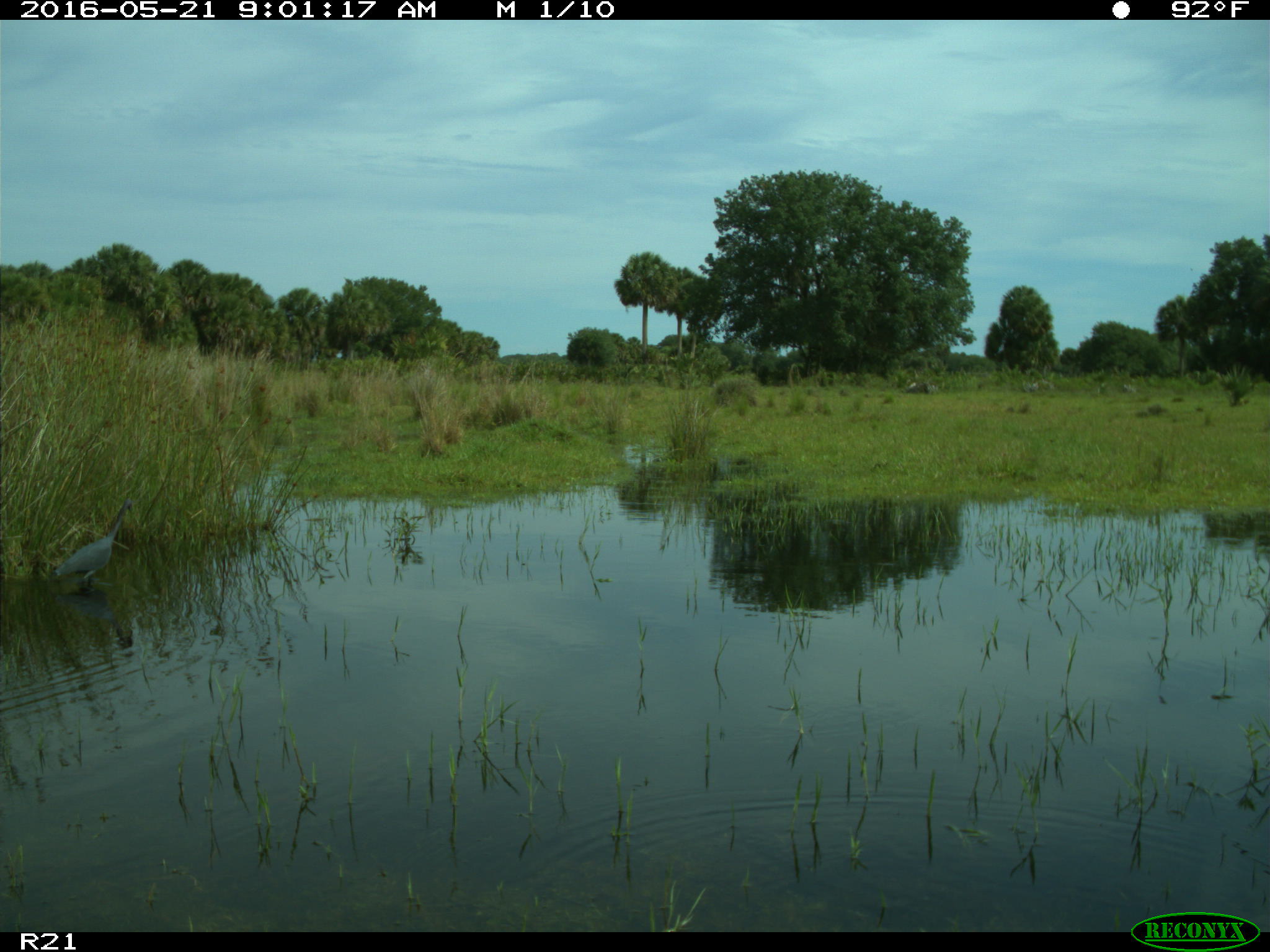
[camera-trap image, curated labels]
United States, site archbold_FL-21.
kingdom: Animalia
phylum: Chordata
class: Aves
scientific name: Aves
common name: birds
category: unidentified bird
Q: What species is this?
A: Unidentified bird (birds) (Aves).